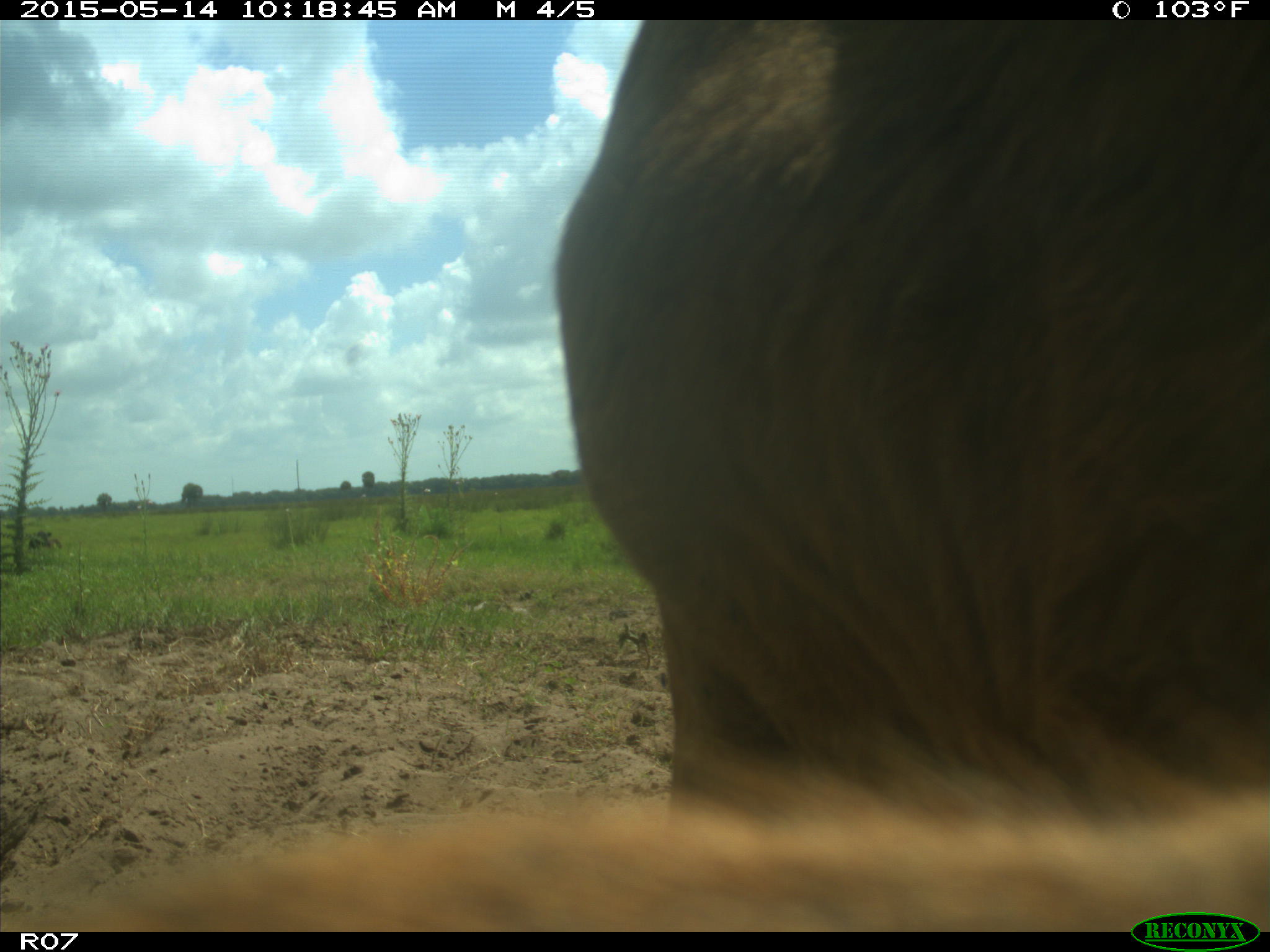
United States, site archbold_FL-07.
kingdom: Animalia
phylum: Chordata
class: Mammalia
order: Artiodactyla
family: Bovidae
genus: Bos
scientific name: Bos taurus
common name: domestic cow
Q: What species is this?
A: Bos taurus (domestic cow).